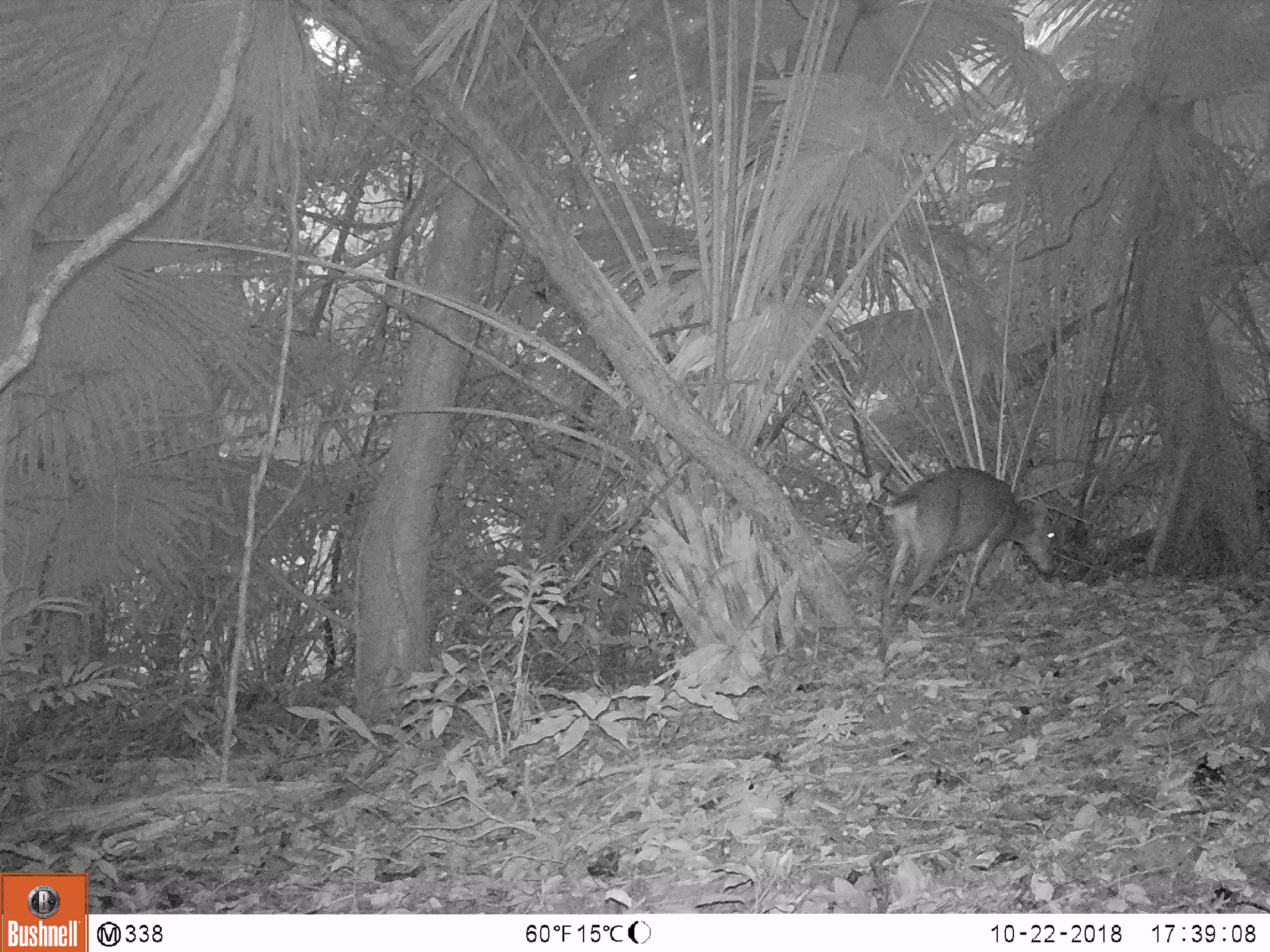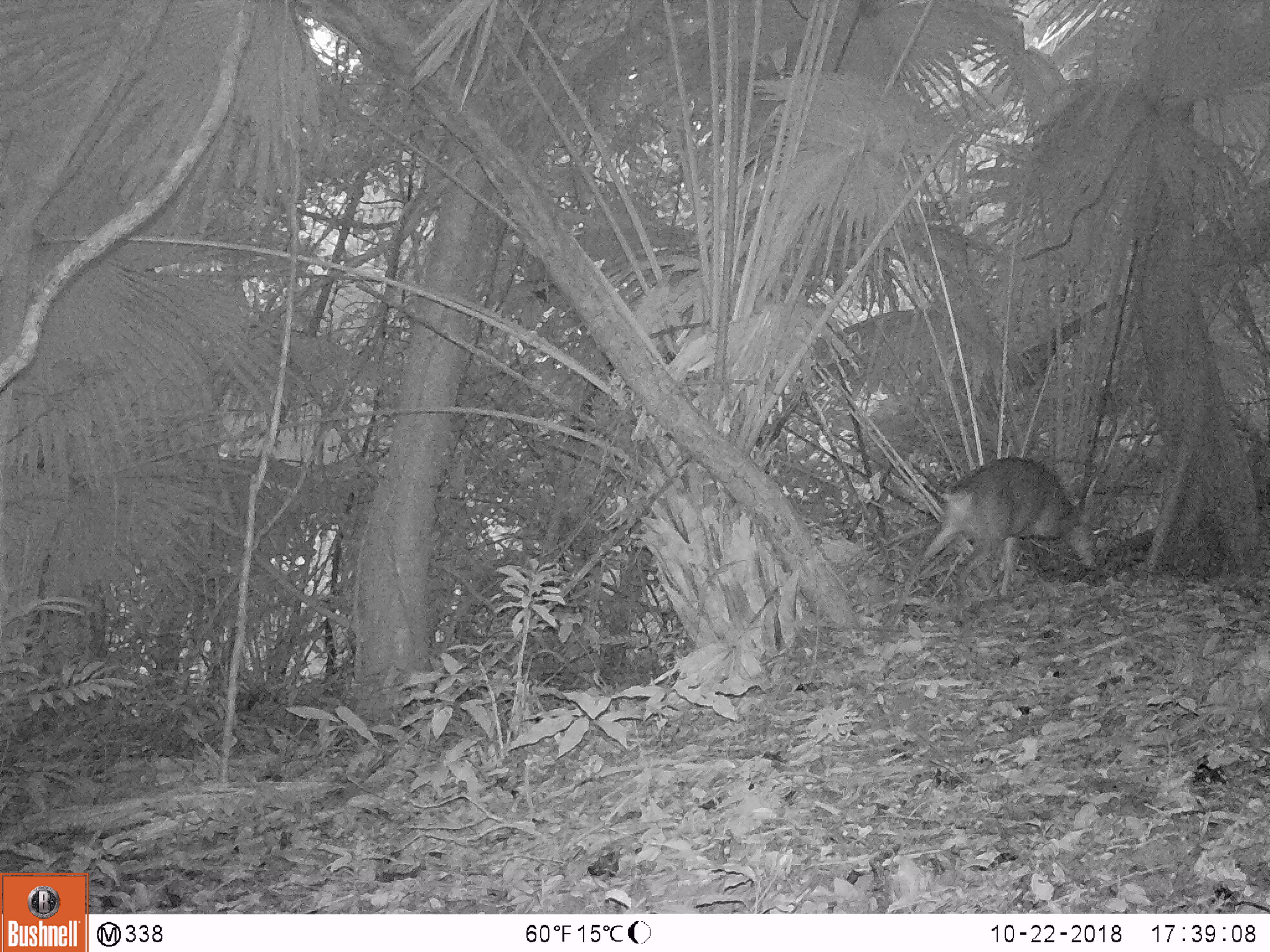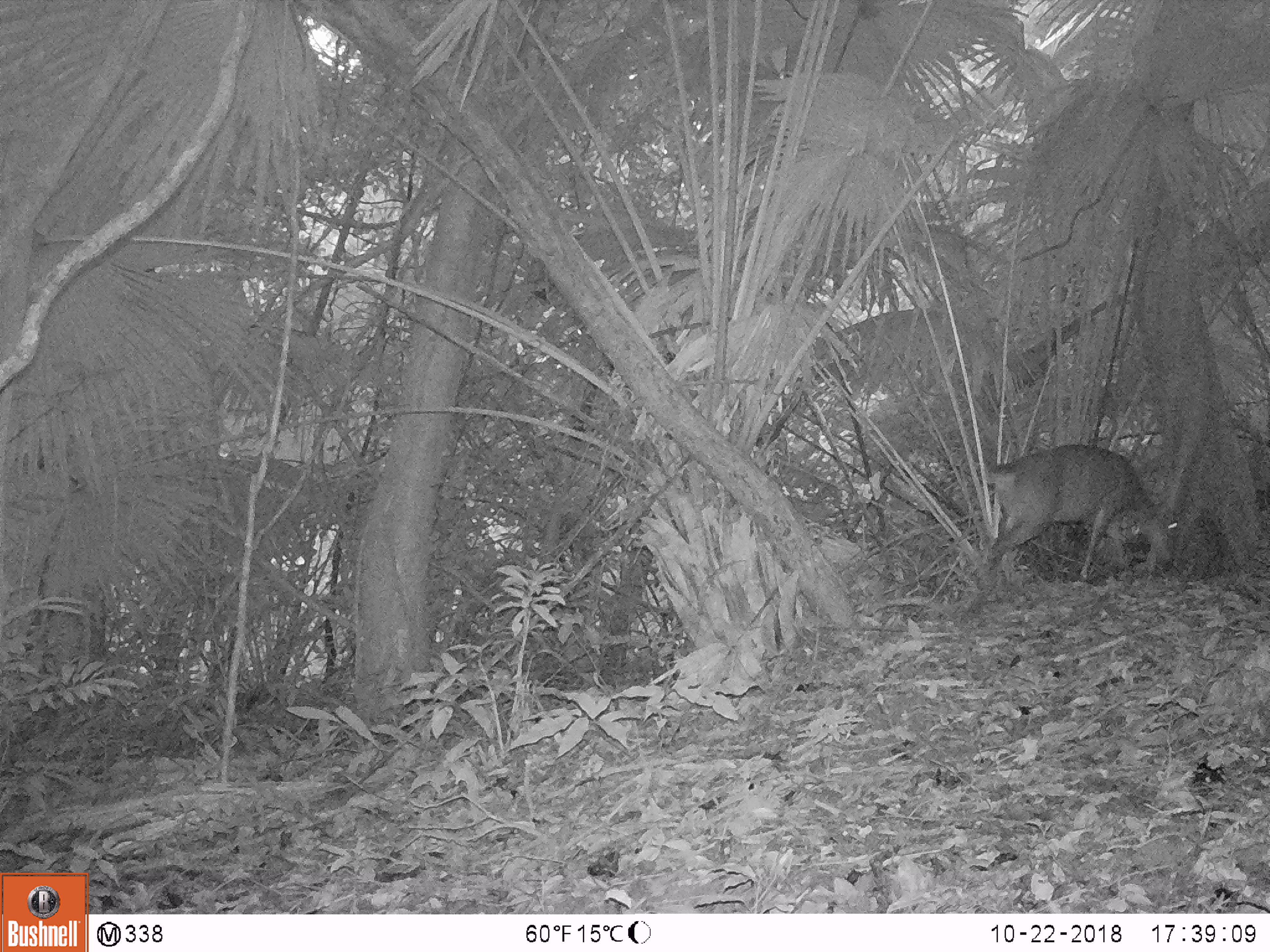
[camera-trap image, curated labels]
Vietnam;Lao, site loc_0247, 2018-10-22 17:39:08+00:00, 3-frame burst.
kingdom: Animalia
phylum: Chordata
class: Mammalia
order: Artiodactyla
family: Cervidae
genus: Muntiacus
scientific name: Muntiacus vuquangensis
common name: large-antlered muntjac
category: large antlered muntjac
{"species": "large antlered muntjac (large-antlered muntjac) (Muntiacus vuquangensis)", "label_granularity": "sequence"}